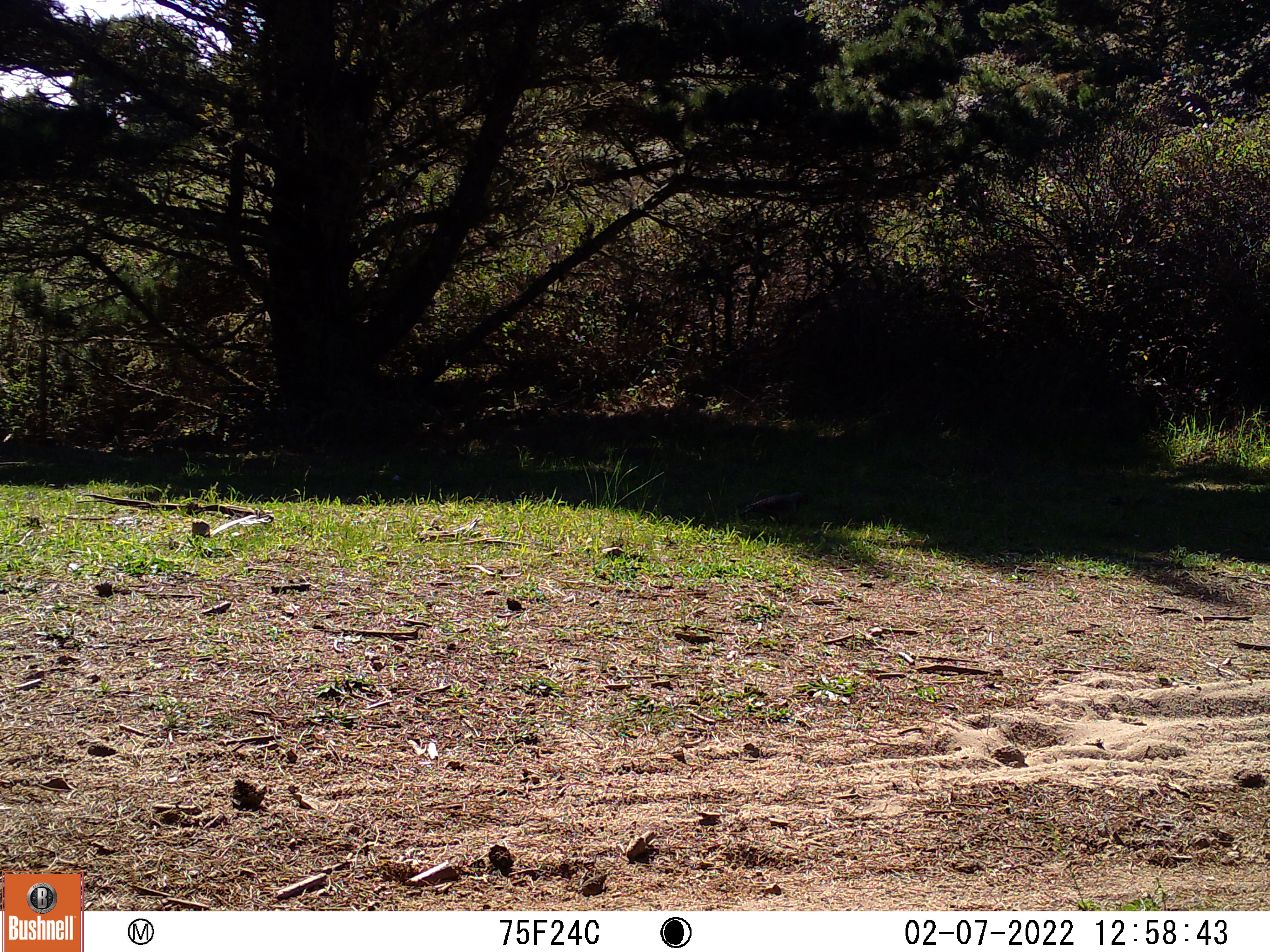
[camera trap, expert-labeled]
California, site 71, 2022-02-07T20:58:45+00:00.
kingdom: Animalia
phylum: Chordata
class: Aves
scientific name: Aves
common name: bird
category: unknown bird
Unknown bird (bird) (Aves).